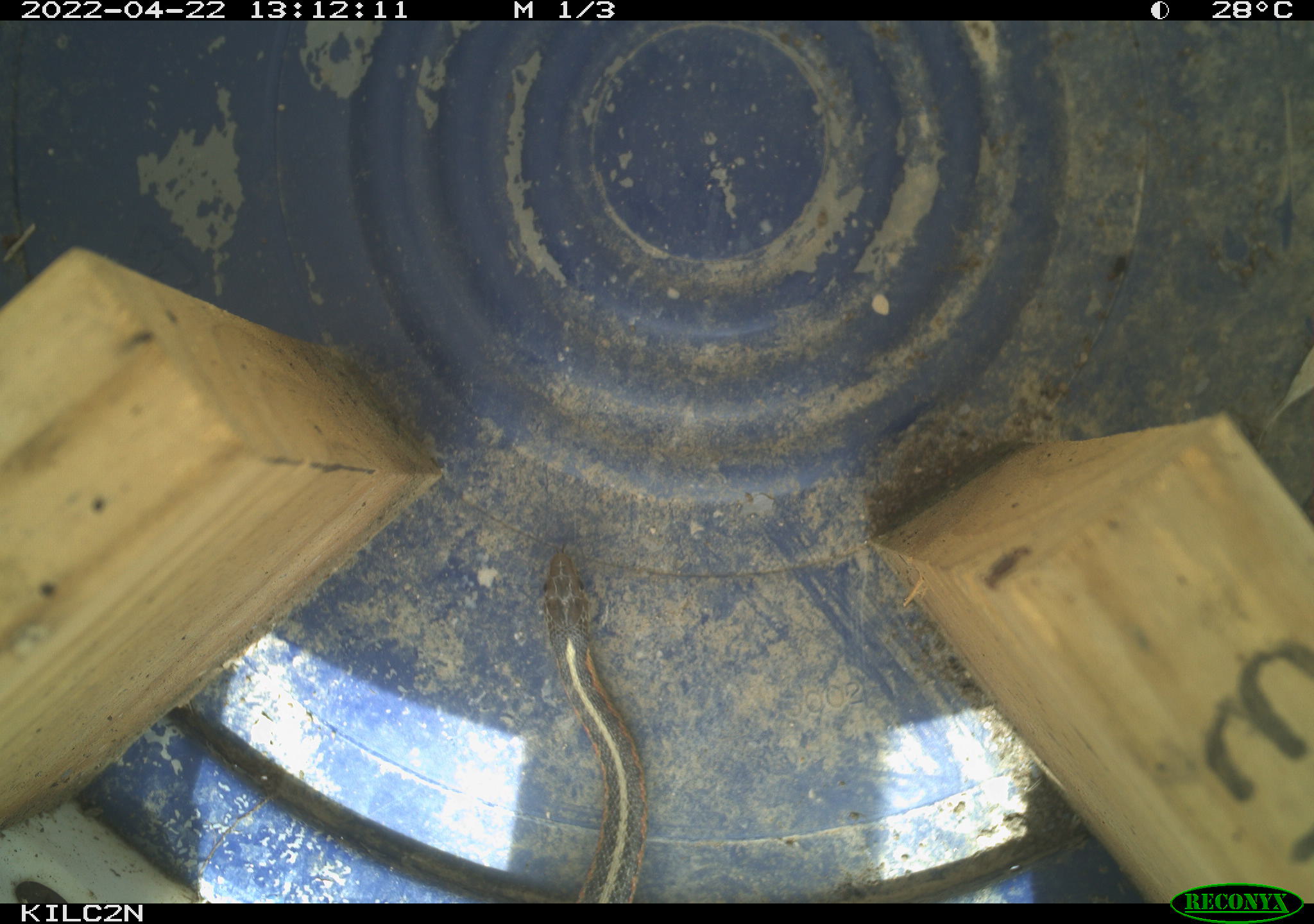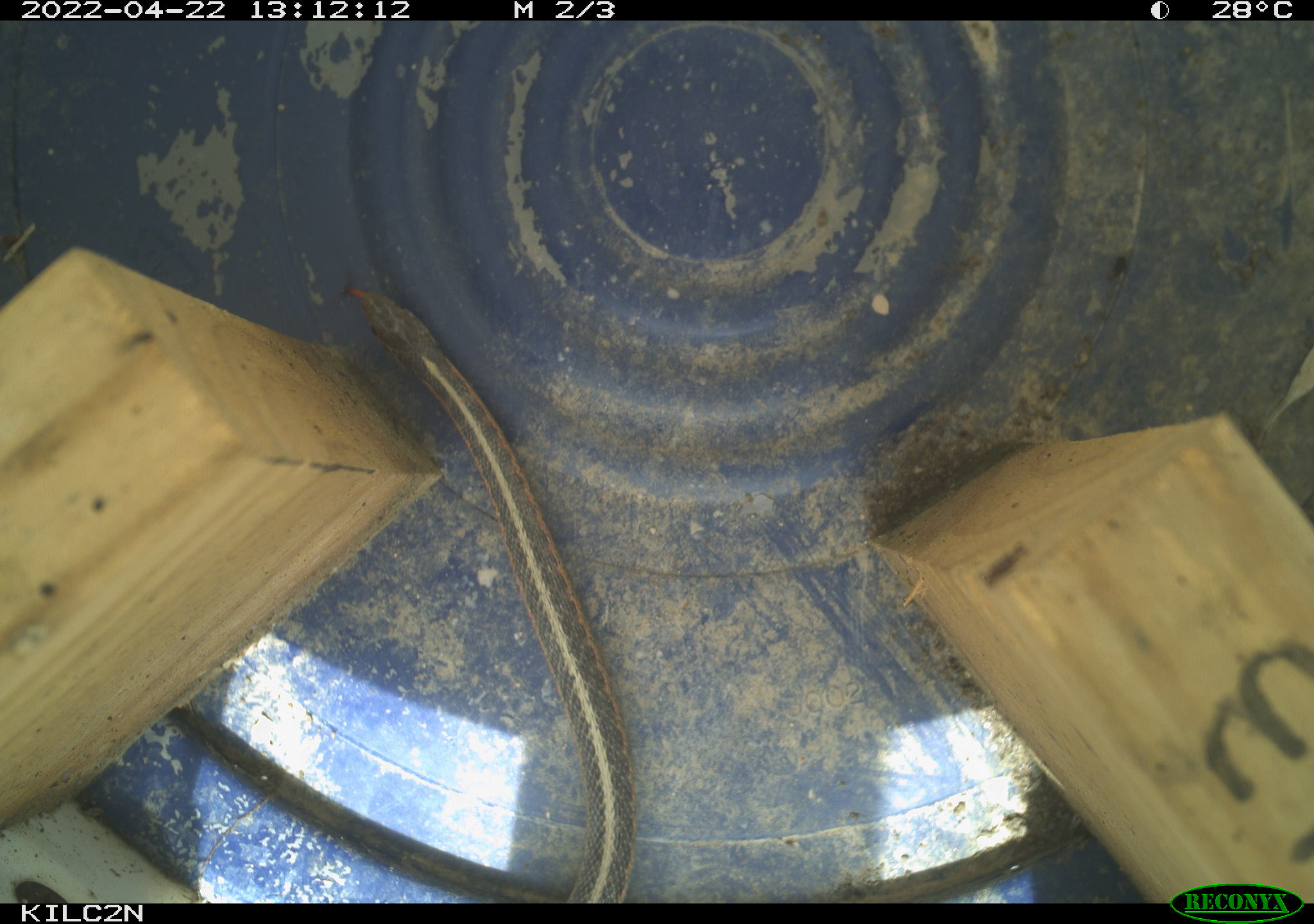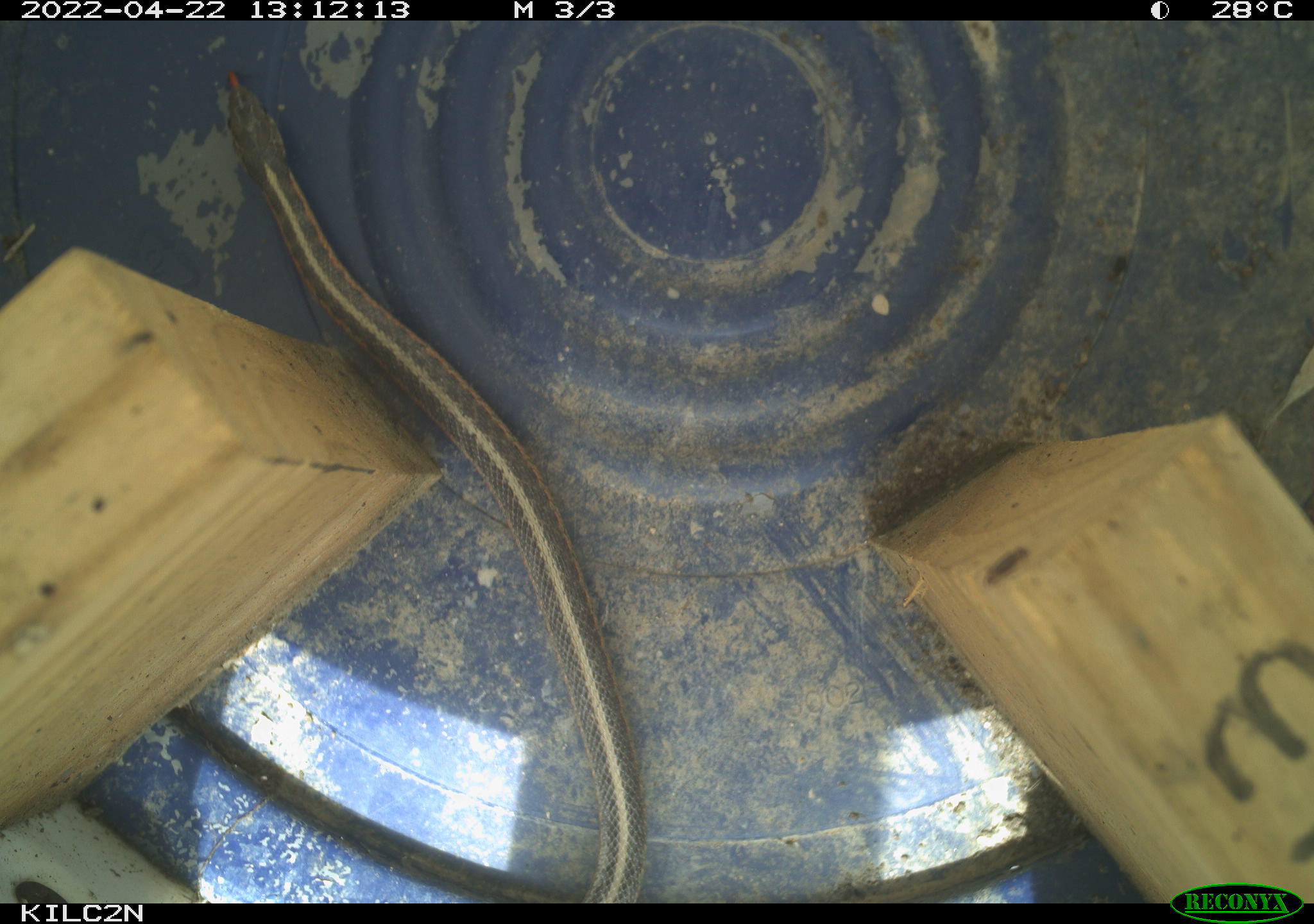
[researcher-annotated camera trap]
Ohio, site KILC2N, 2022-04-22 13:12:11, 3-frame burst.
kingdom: Animalia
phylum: Chordata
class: Reptilia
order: Squamata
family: Colubridae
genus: Thamnophis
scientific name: Thamnophis sirtalis sirtalis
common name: eastern gartersnake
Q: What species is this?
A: Eastern gartersnake (Thamnophis sirtalis sirtalis).